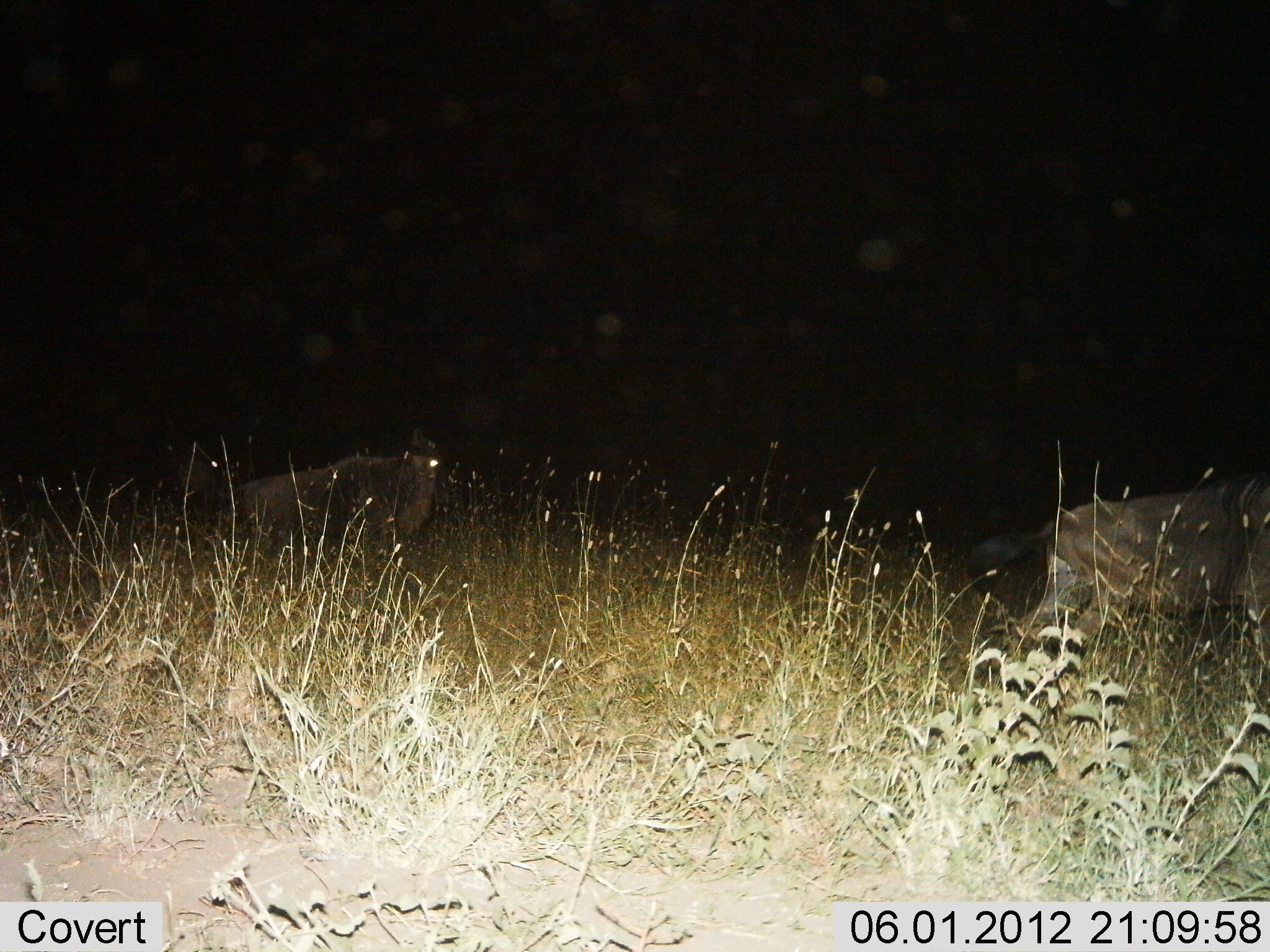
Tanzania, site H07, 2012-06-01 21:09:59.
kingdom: Animalia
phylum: Chordata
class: Mammalia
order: Artiodactyla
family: Bovidae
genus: Connochaetes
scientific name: Connochaetes taurinus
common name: blue wildebeest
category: wildebeest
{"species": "wildebeest (blue wildebeest) (Connochaetes taurinus)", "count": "3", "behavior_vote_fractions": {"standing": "40%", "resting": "0%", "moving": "70%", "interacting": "0%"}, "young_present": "0%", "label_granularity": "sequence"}